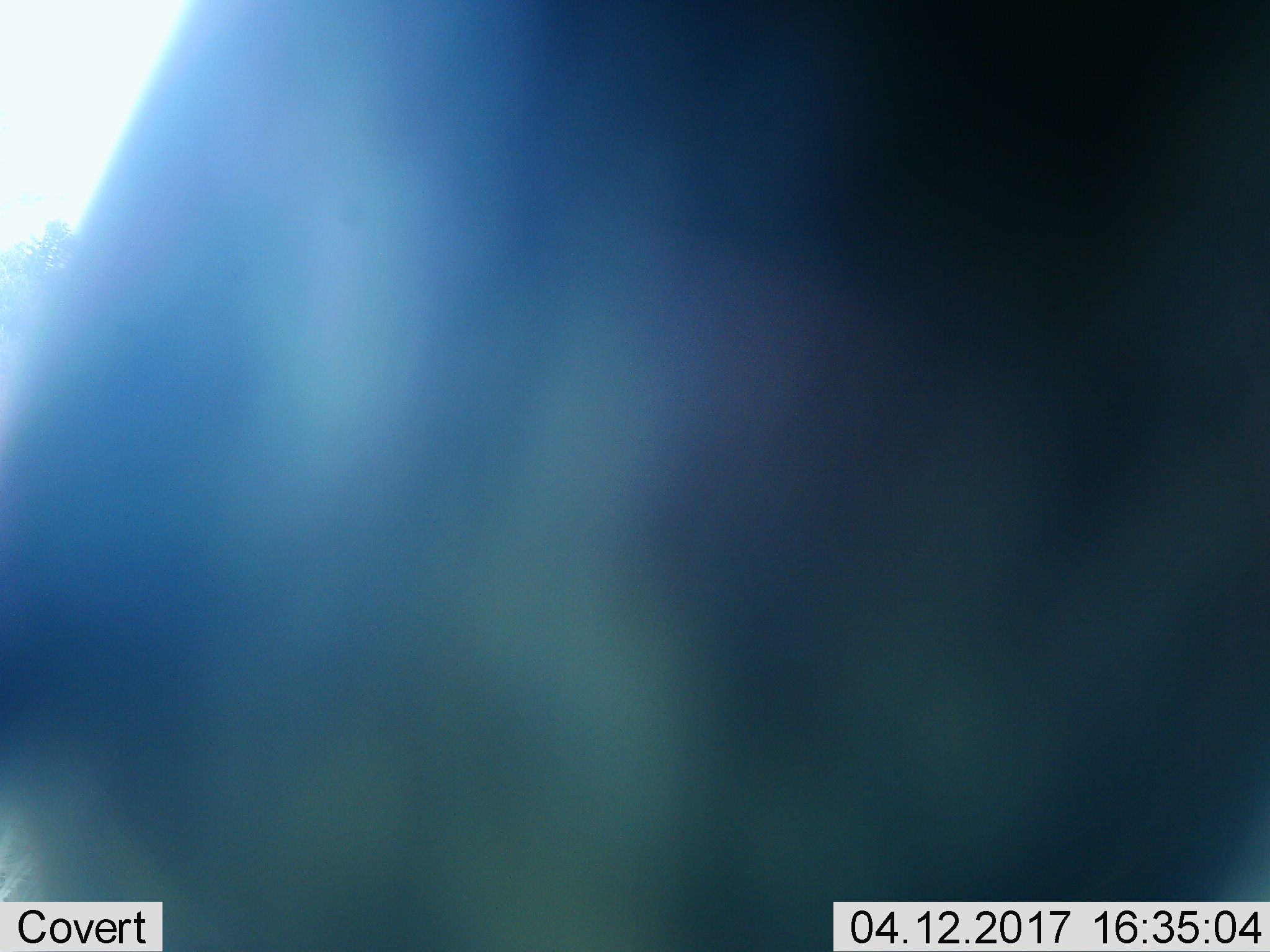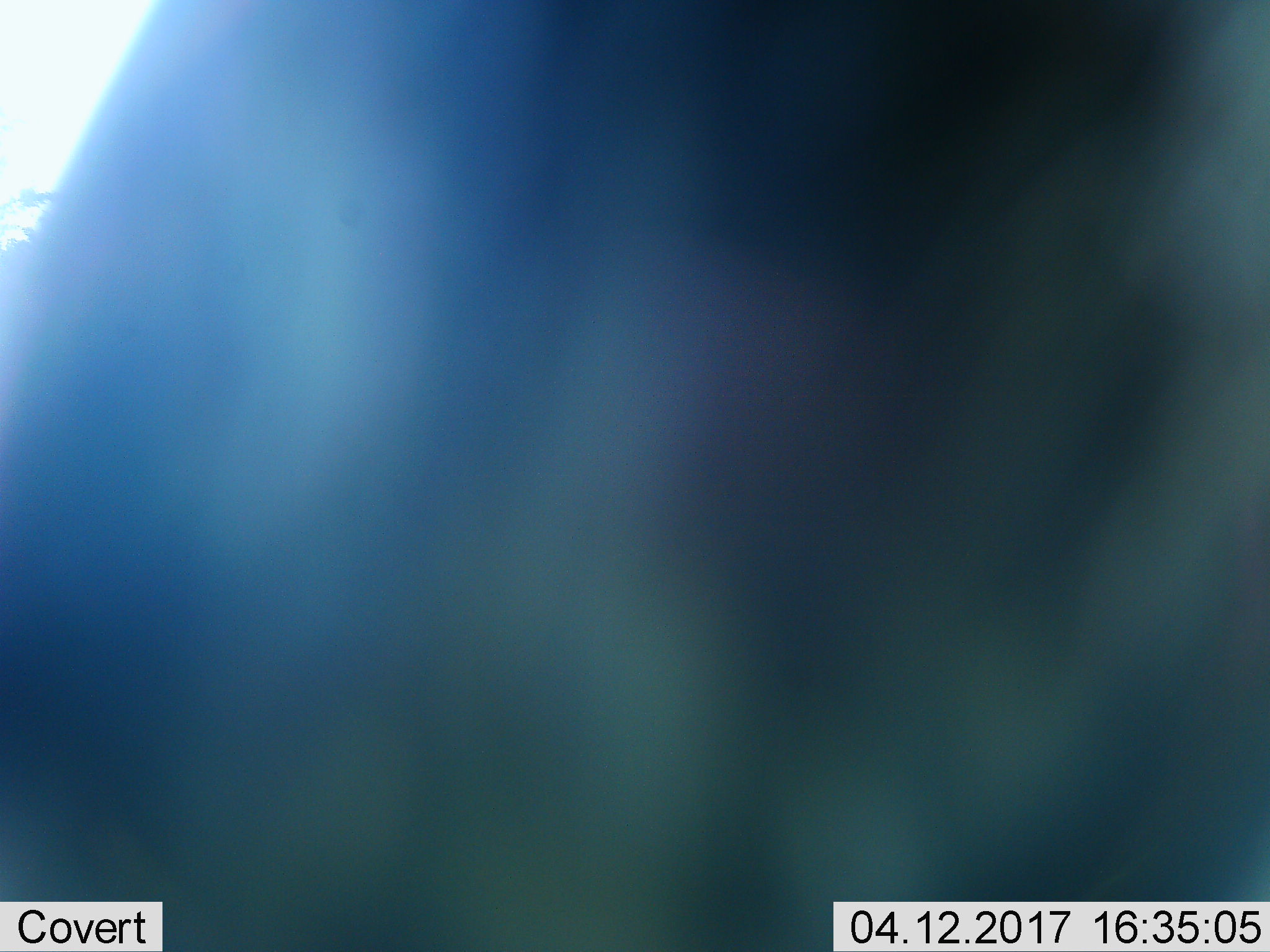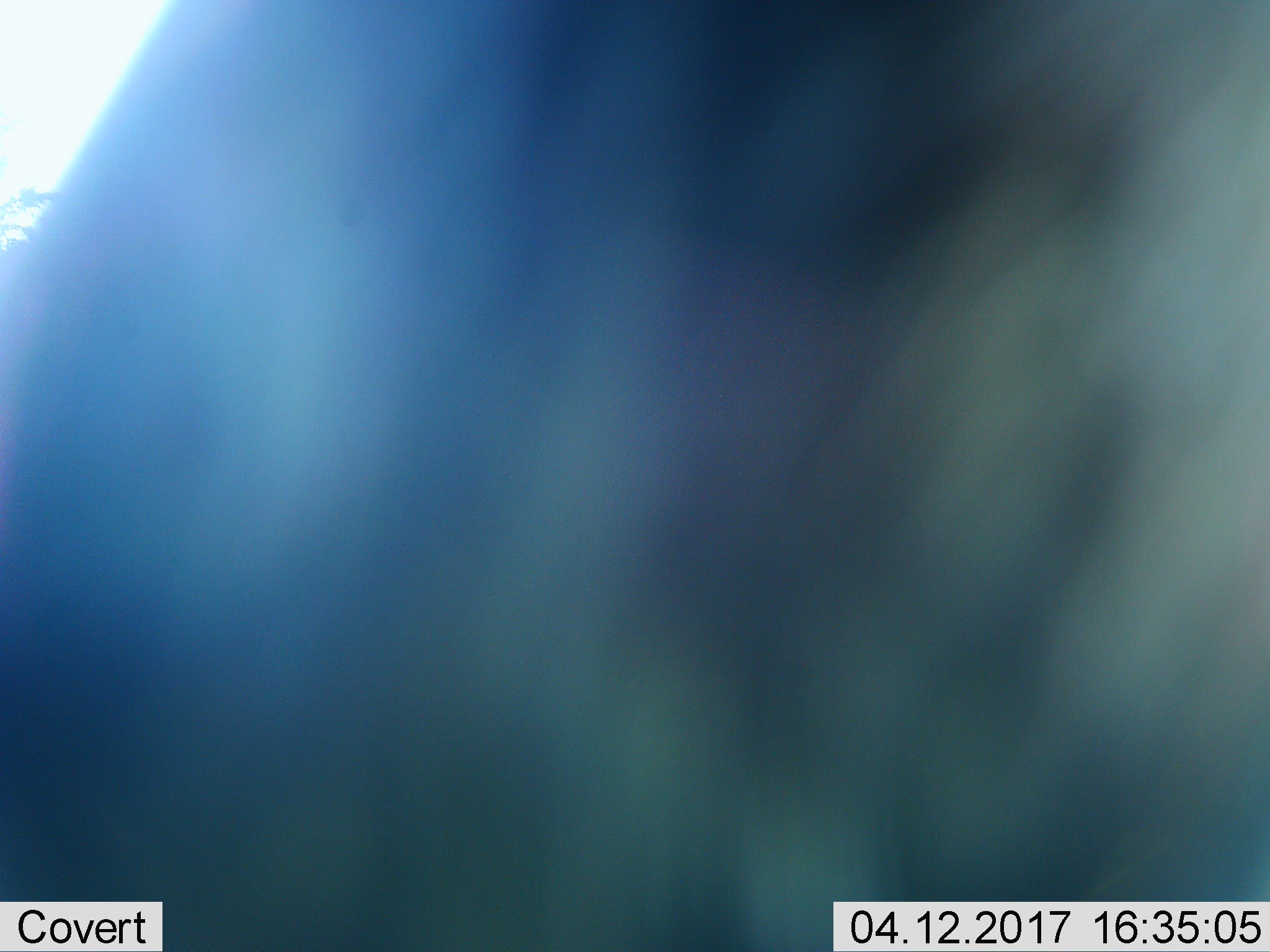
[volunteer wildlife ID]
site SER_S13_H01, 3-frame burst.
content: unidentified animal